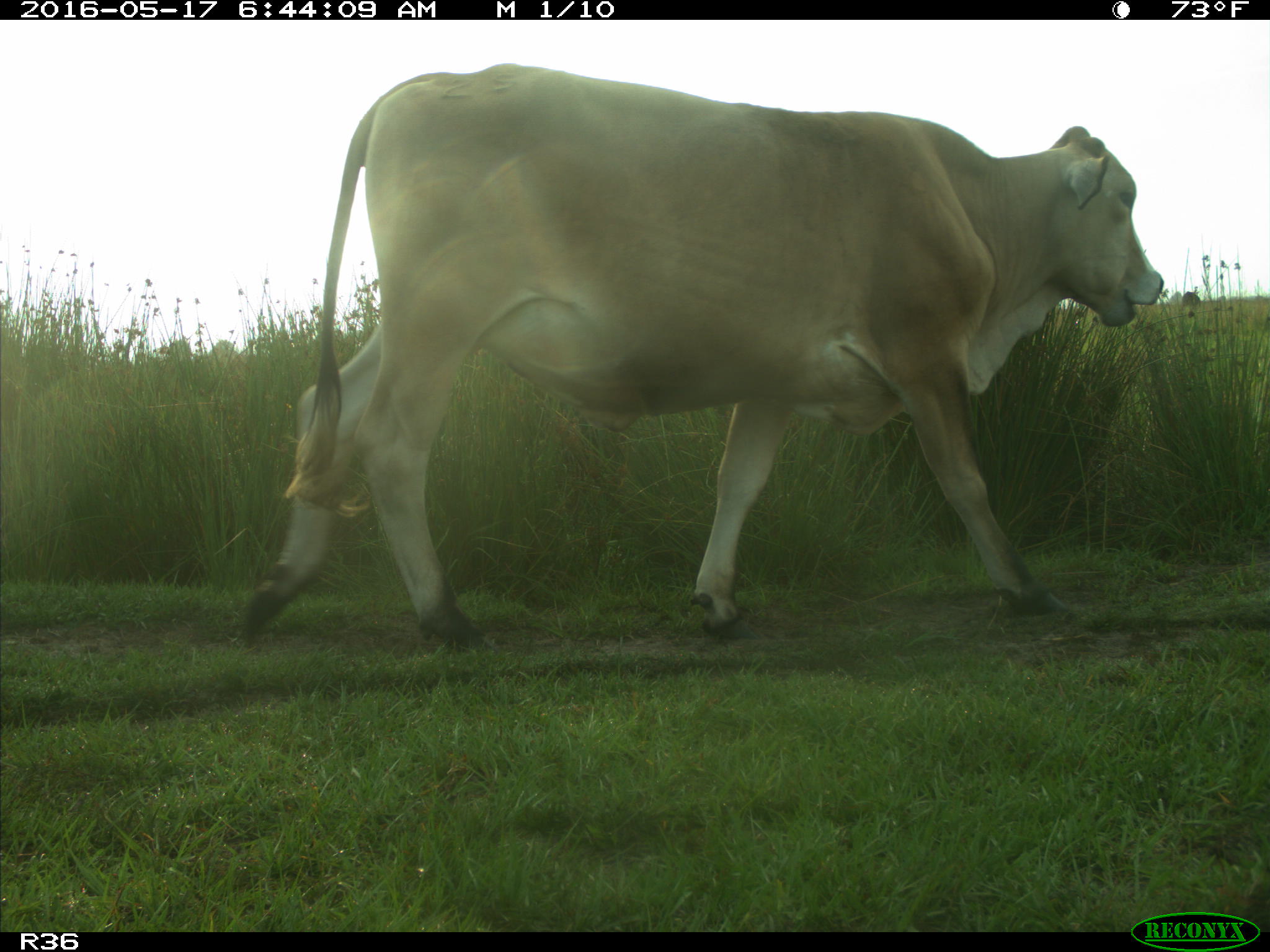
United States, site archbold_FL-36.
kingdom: Animalia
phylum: Chordata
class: Mammalia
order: Artiodactyla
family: Bovidae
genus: Bos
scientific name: Bos taurus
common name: domestic cow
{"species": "Bos taurus (domestic cow)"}